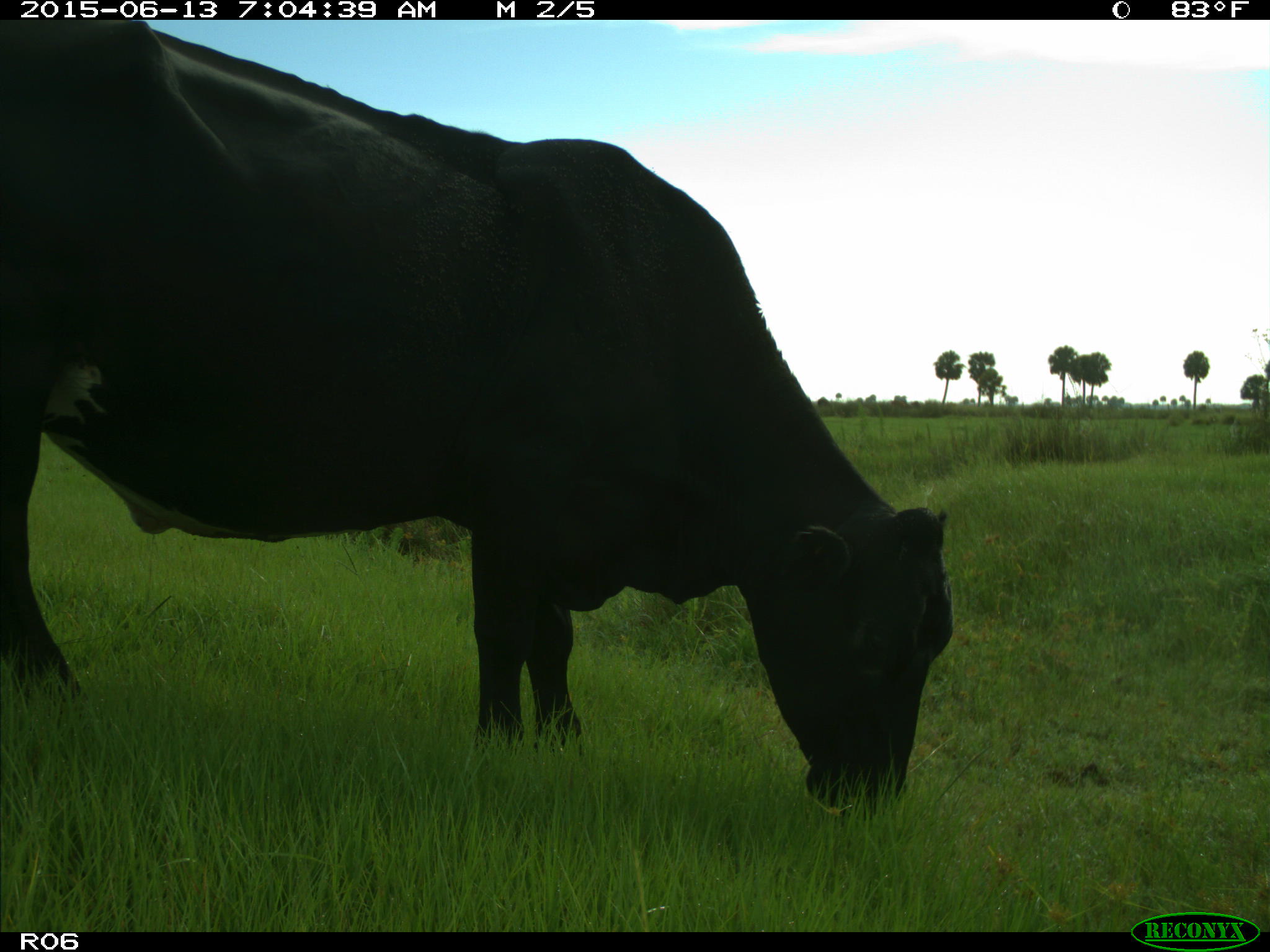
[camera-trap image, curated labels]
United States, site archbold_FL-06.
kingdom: Animalia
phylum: Chordata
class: Mammalia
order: Artiodactyla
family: Bovidae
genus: Bos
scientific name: Bos taurus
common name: domestic cow